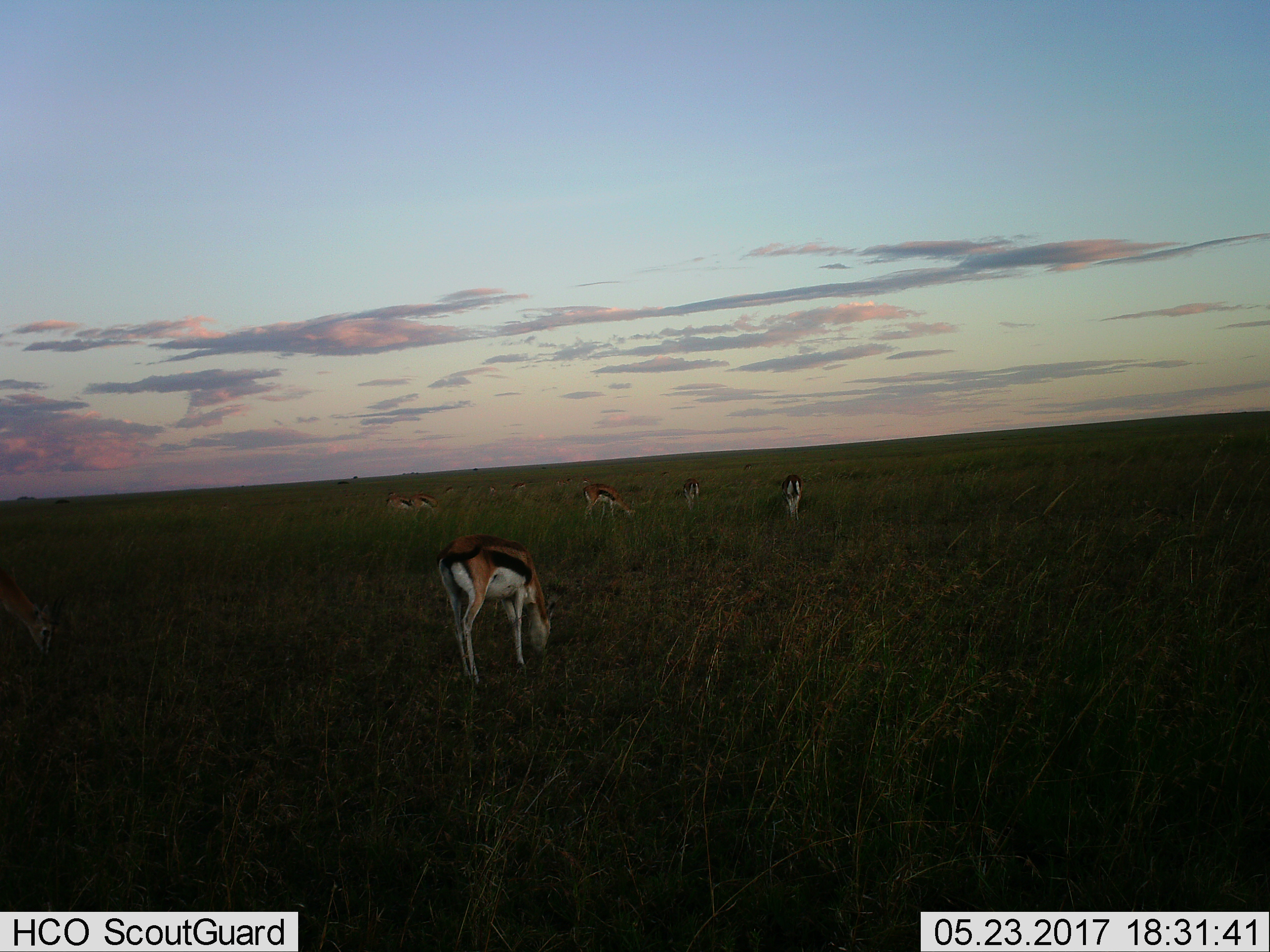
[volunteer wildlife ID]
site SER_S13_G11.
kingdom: Animalia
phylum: Chordata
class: Mammalia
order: Artiodactyla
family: Bovidae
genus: Eudorcas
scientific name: Eudorcas thomsonii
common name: thomson's gazelle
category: gazellethomsons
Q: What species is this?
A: Gazellethomsons (thomson's gazelle) (Eudorcas thomsonii).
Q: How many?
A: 11-50.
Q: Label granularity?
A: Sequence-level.